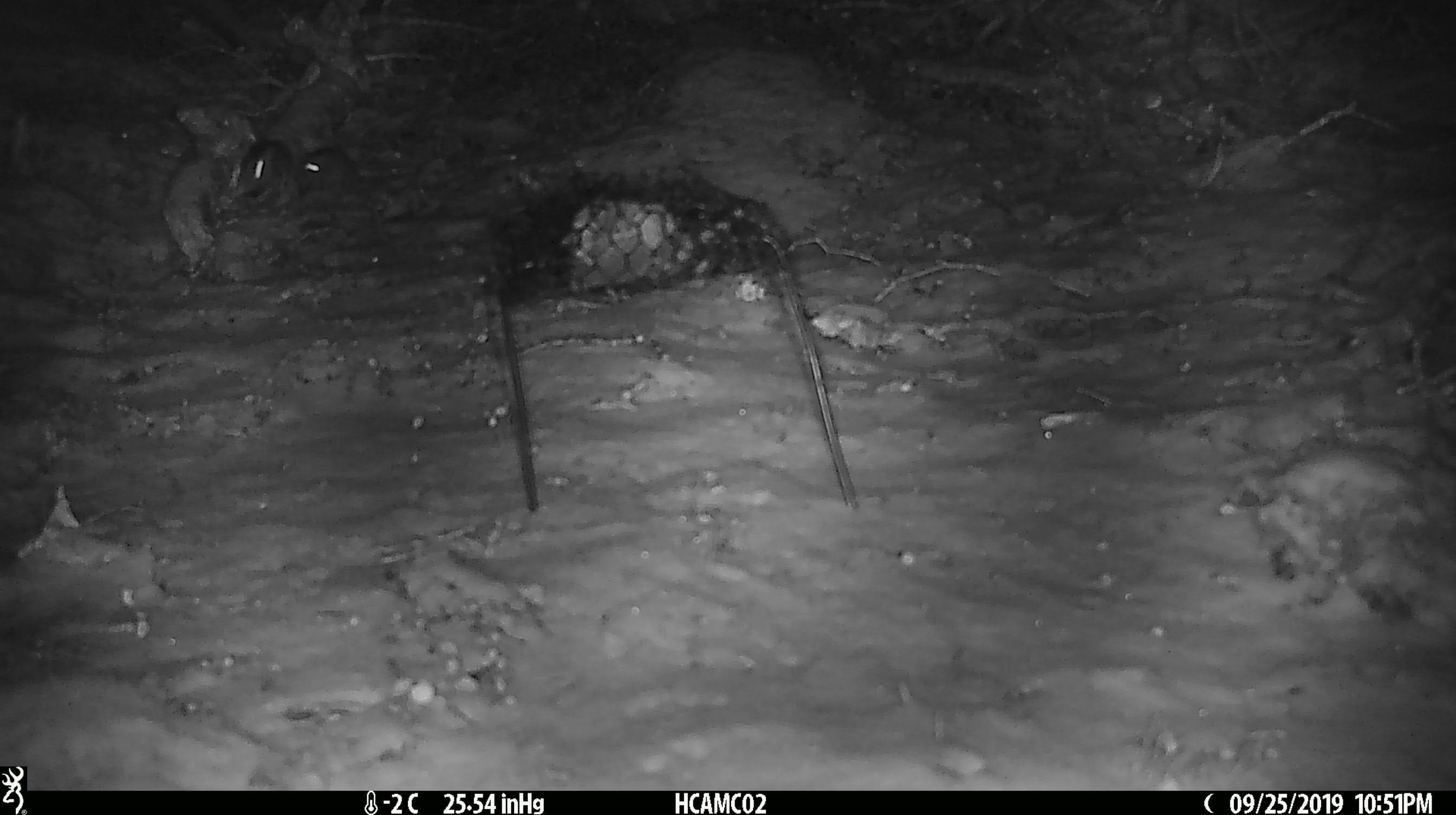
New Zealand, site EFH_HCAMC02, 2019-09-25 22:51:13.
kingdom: Animalia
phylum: Chordata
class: Mammalia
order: Rodentia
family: Muridae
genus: Mus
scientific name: Mus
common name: mouse